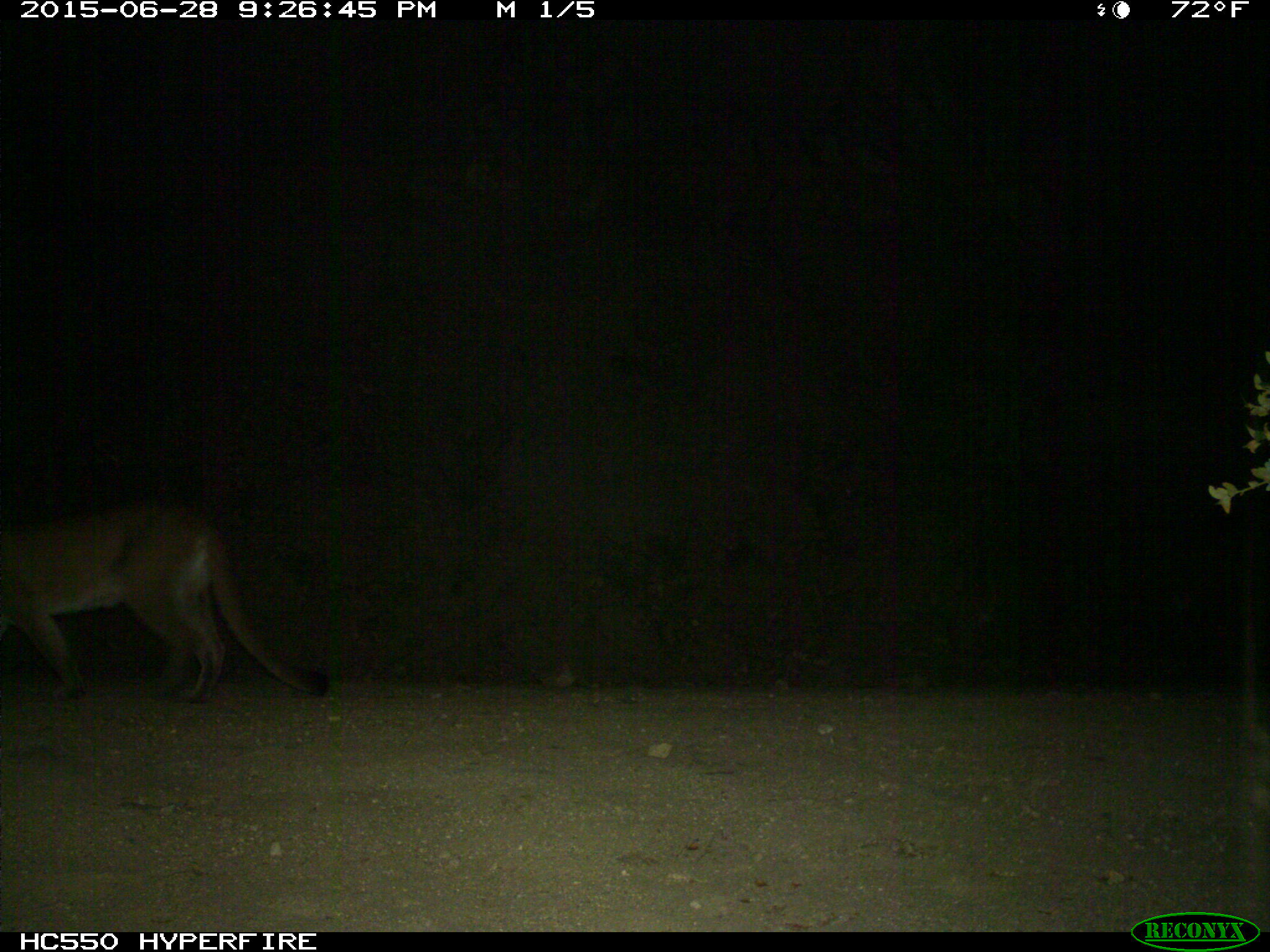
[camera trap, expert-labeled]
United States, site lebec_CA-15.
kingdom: Animalia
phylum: Chordata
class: Mammalia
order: Carnivora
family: Felidae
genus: Puma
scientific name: Puma concolor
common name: mountain lion